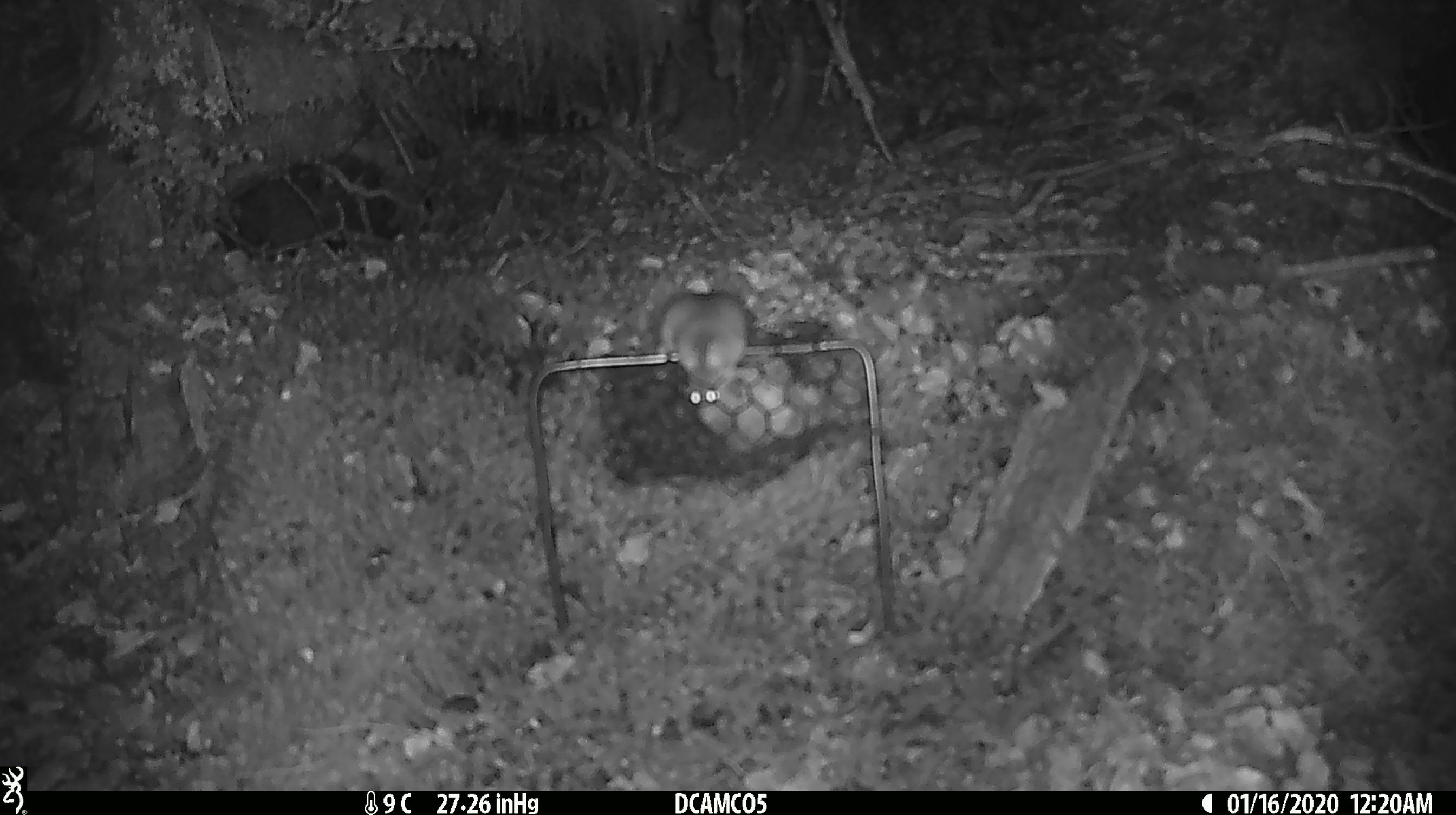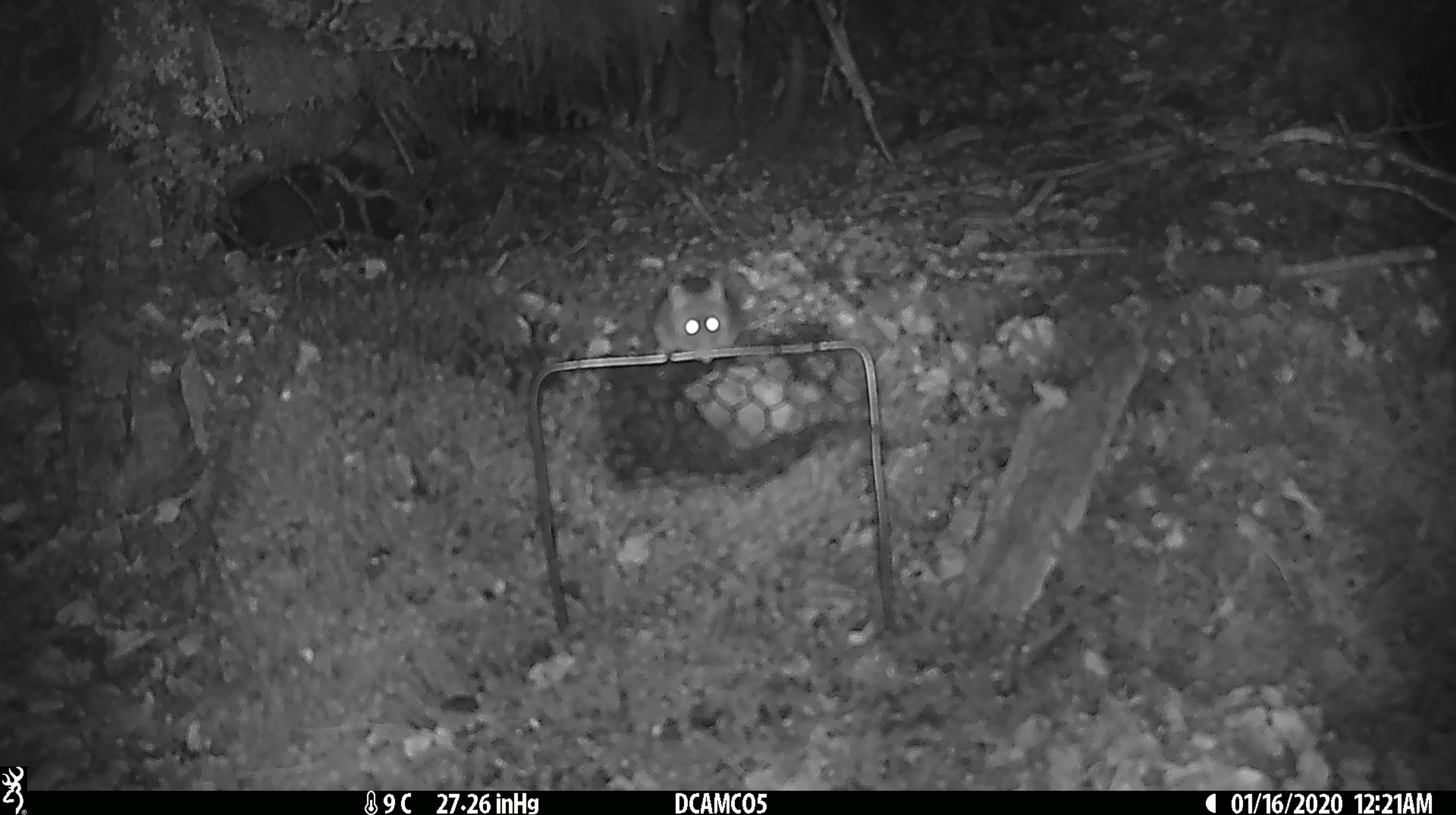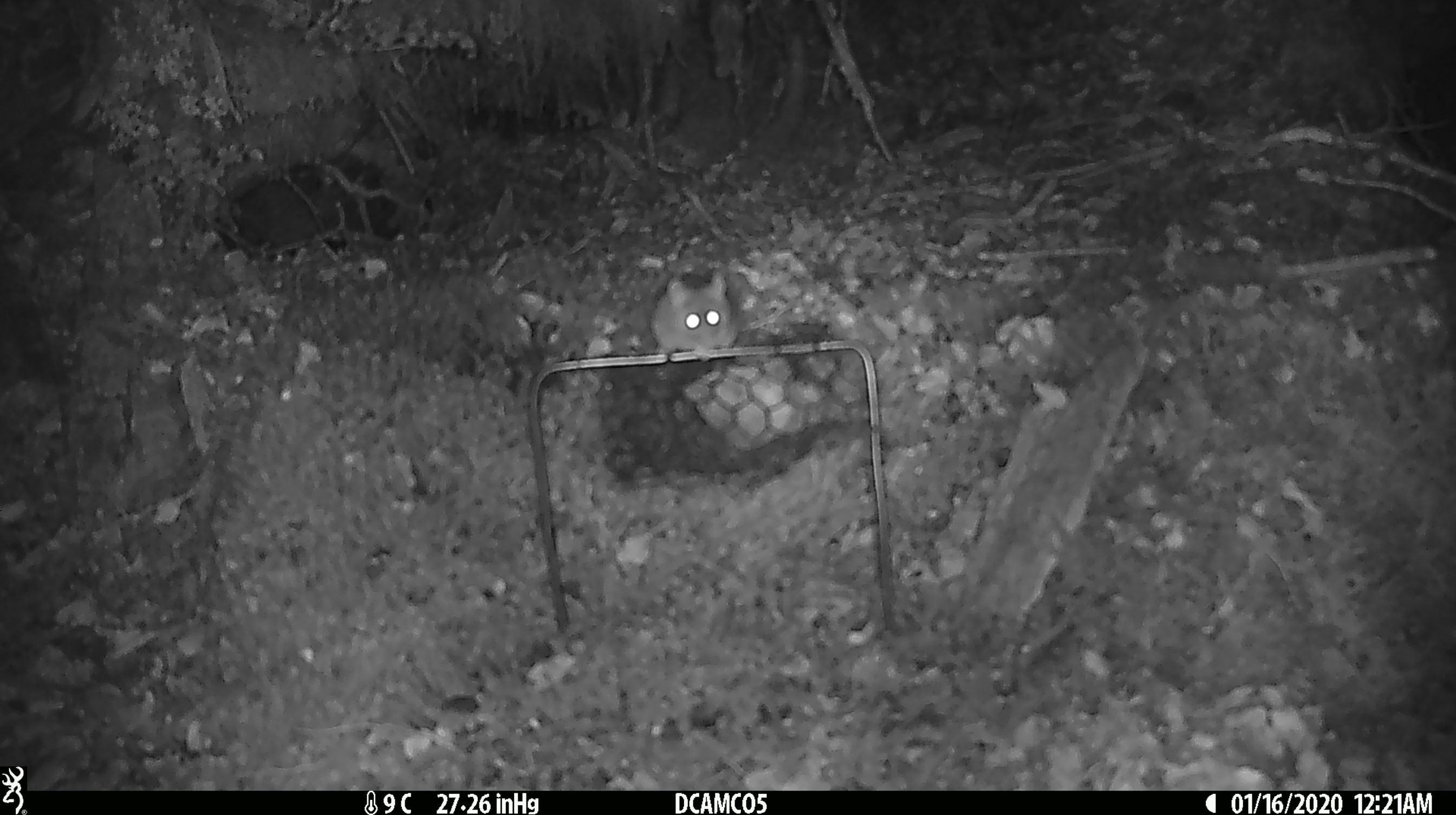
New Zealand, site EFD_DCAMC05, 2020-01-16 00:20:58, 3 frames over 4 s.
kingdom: Animalia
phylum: Chordata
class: Mammalia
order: Rodentia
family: Muridae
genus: Mus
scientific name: Mus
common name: mouse